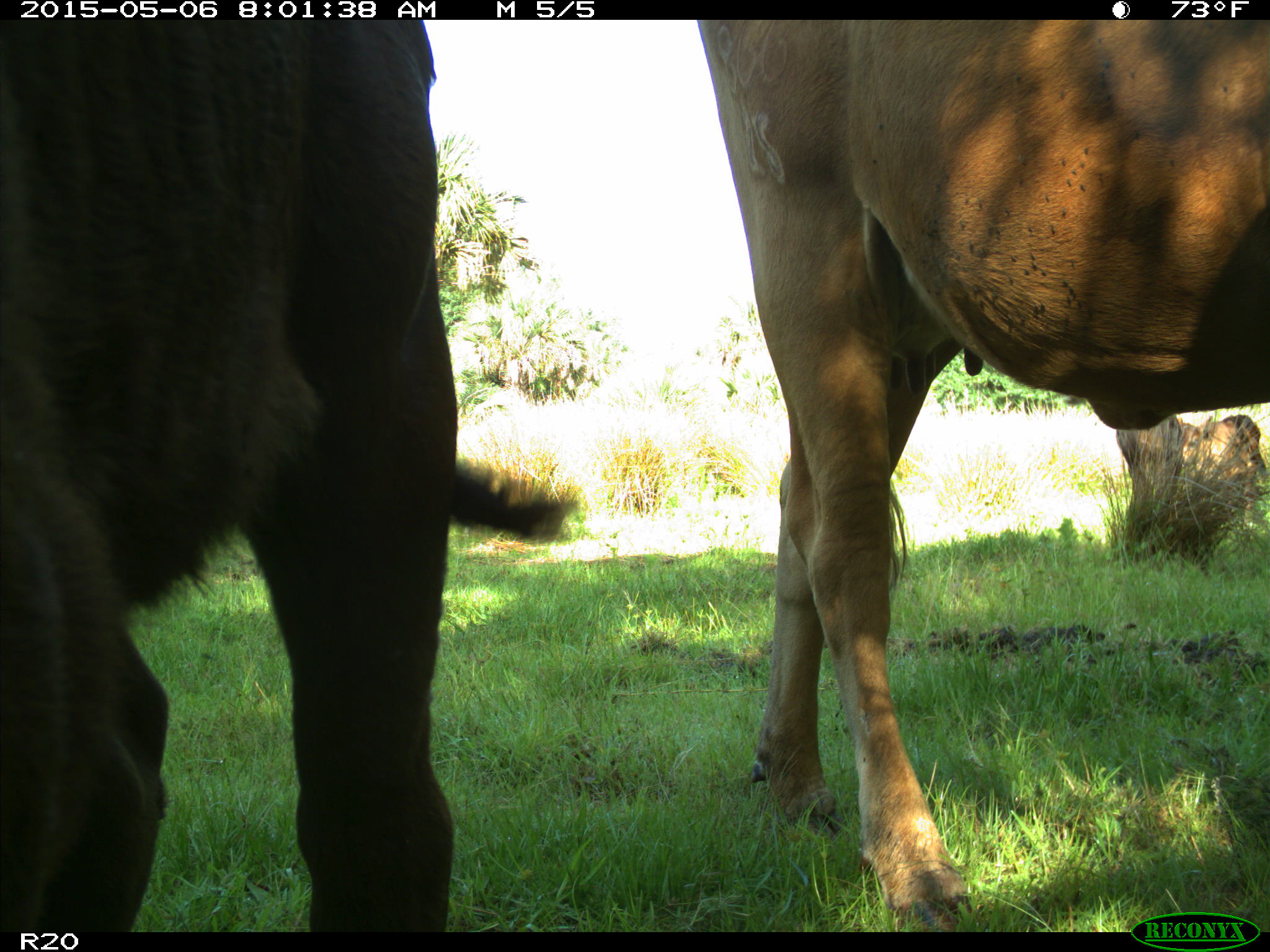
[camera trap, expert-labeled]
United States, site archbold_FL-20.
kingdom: Animalia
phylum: Chordata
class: Mammalia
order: Artiodactyla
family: Bovidae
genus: Bos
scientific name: Bos taurus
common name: domestic cow